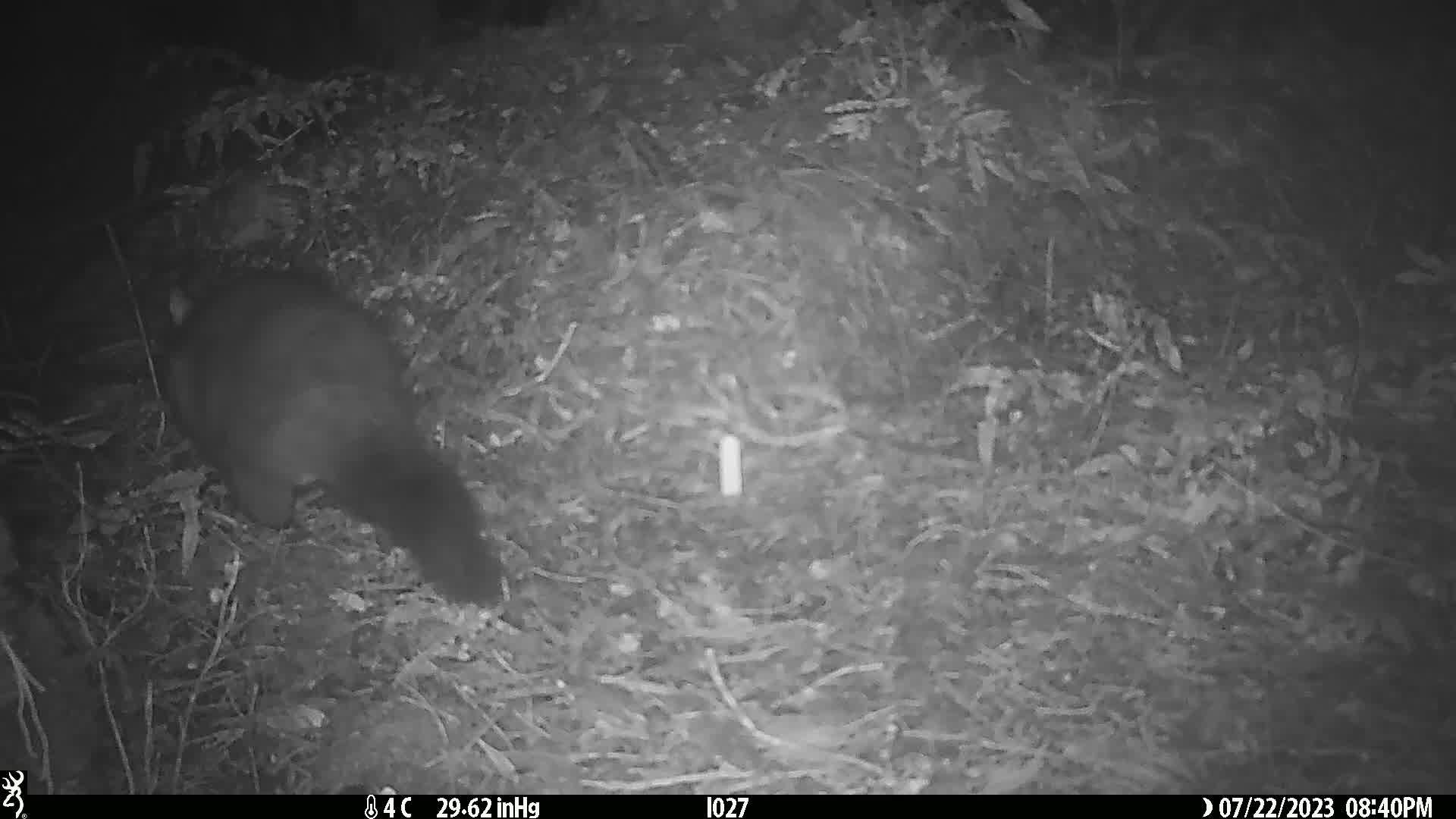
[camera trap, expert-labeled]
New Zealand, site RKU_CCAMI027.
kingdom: Animalia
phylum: Chordata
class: Mammalia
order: Diprotodontia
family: Phalangeridae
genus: Trichosurus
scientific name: Trichosurus vulpecula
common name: common brushtail possum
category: possum